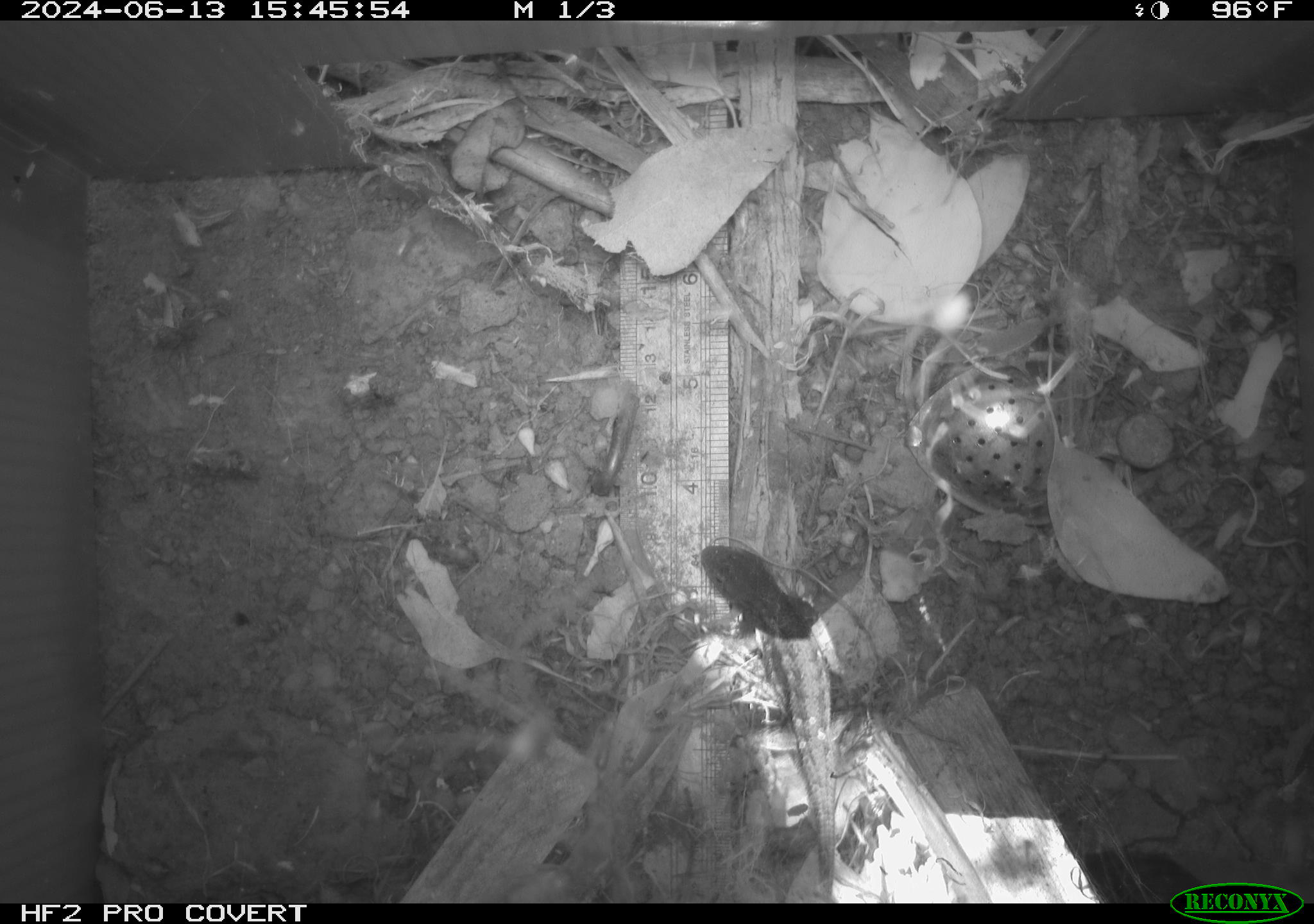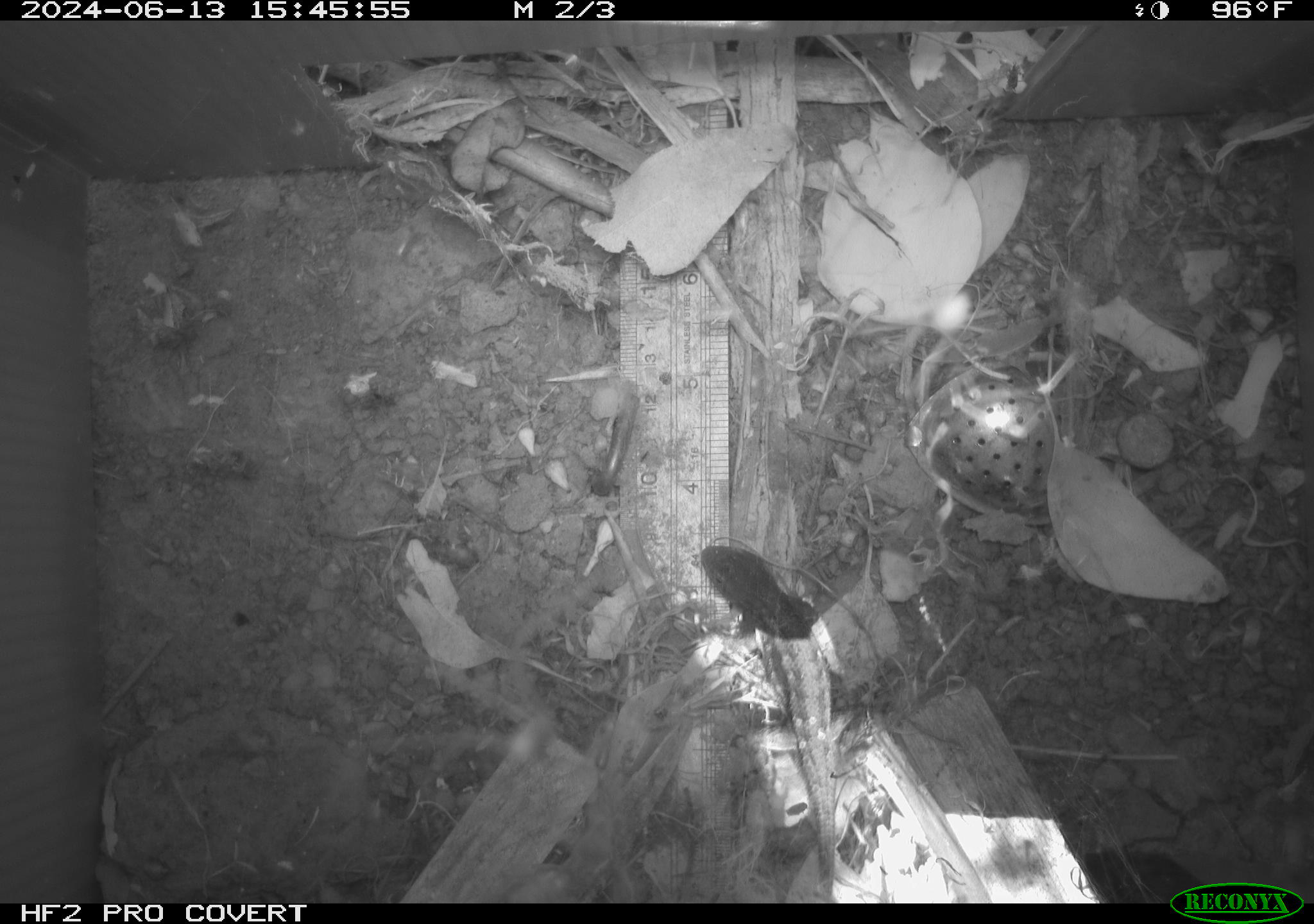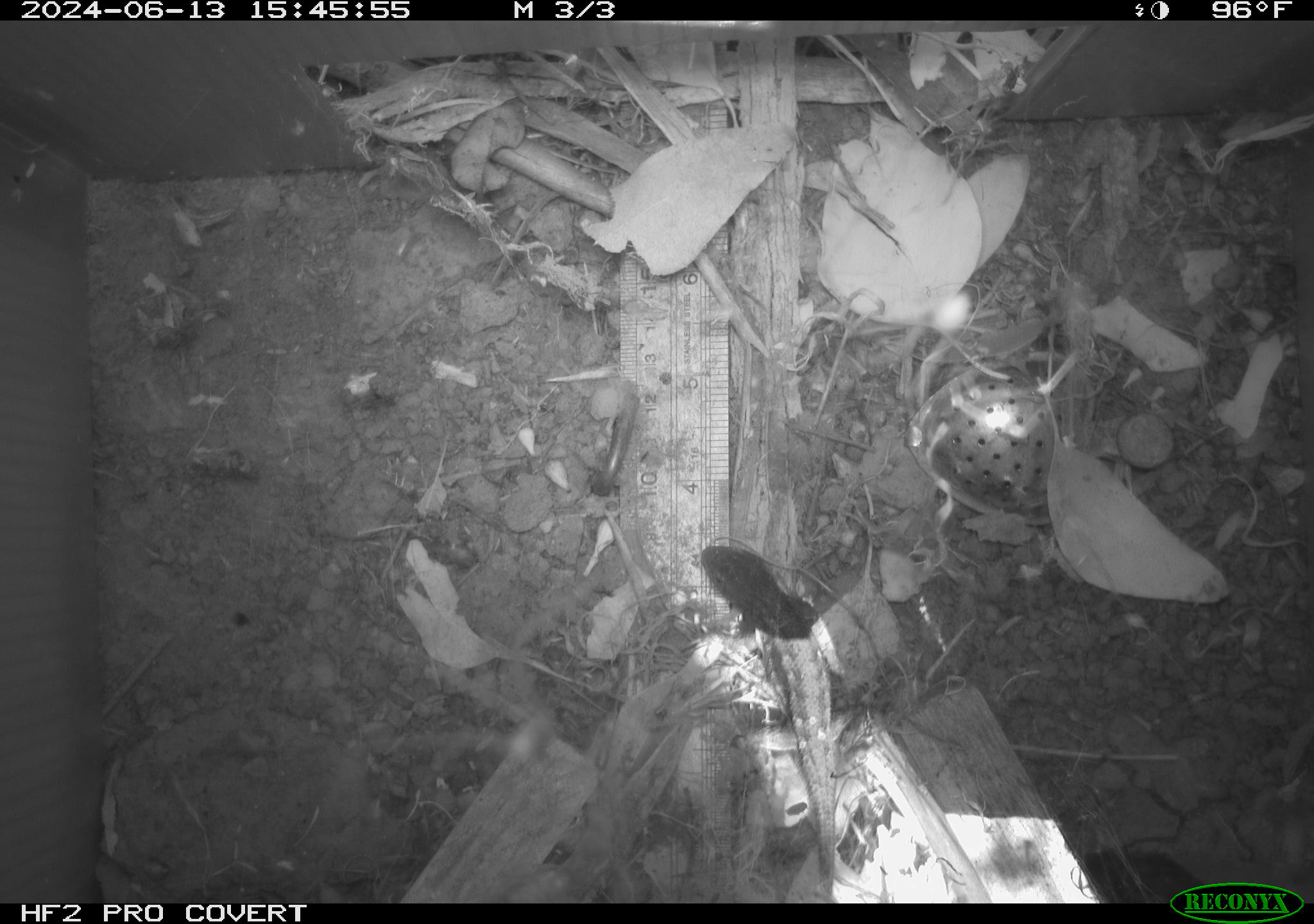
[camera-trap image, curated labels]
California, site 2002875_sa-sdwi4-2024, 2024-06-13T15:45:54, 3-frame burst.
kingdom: Animalia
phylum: Chordata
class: Reptilia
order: Squamata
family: Phrynosomatidae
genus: Sceloporus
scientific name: Sceloporus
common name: spiny lizards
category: sceloporus species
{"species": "sceloporus species (spiny lizards) (Sceloporus)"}